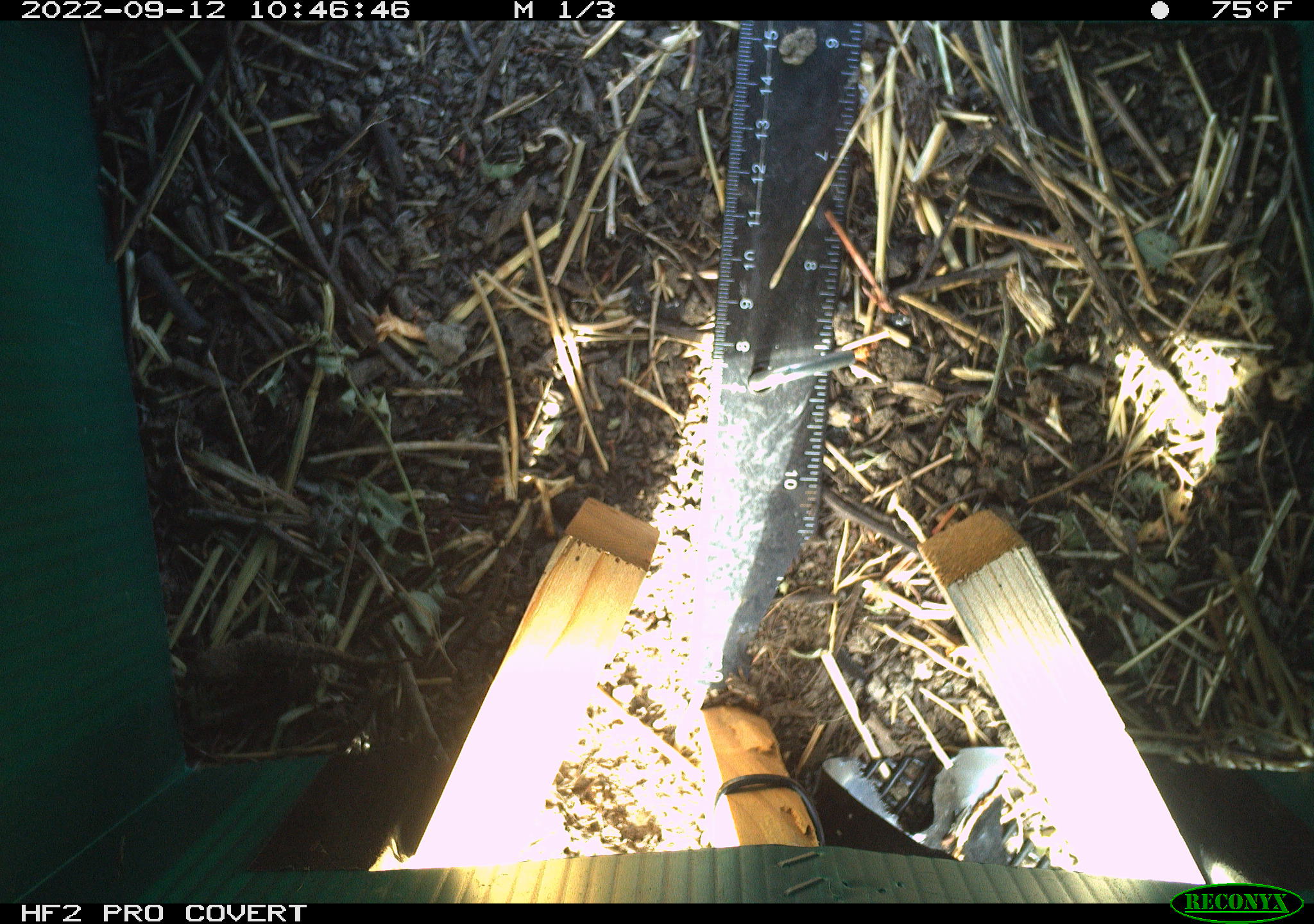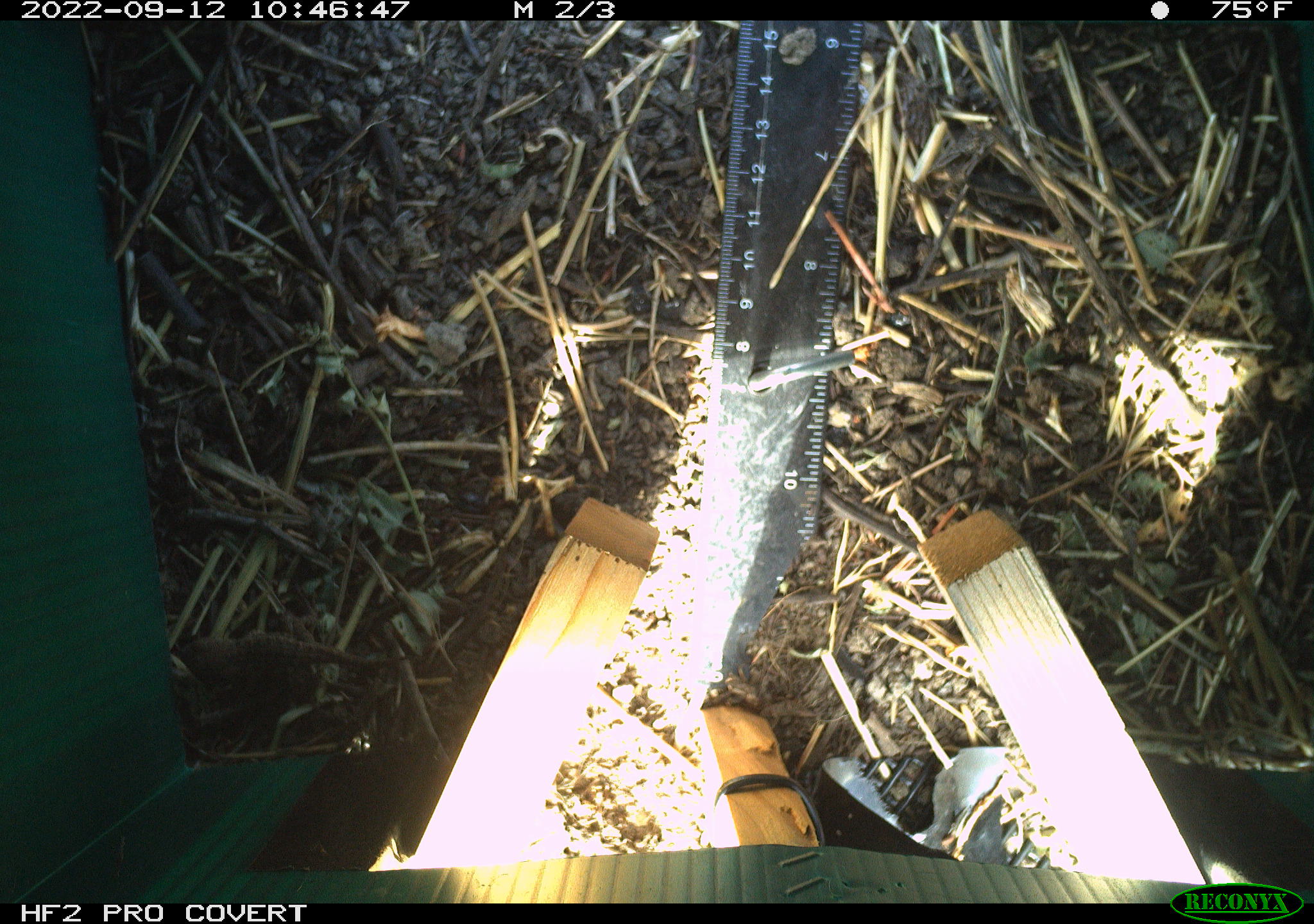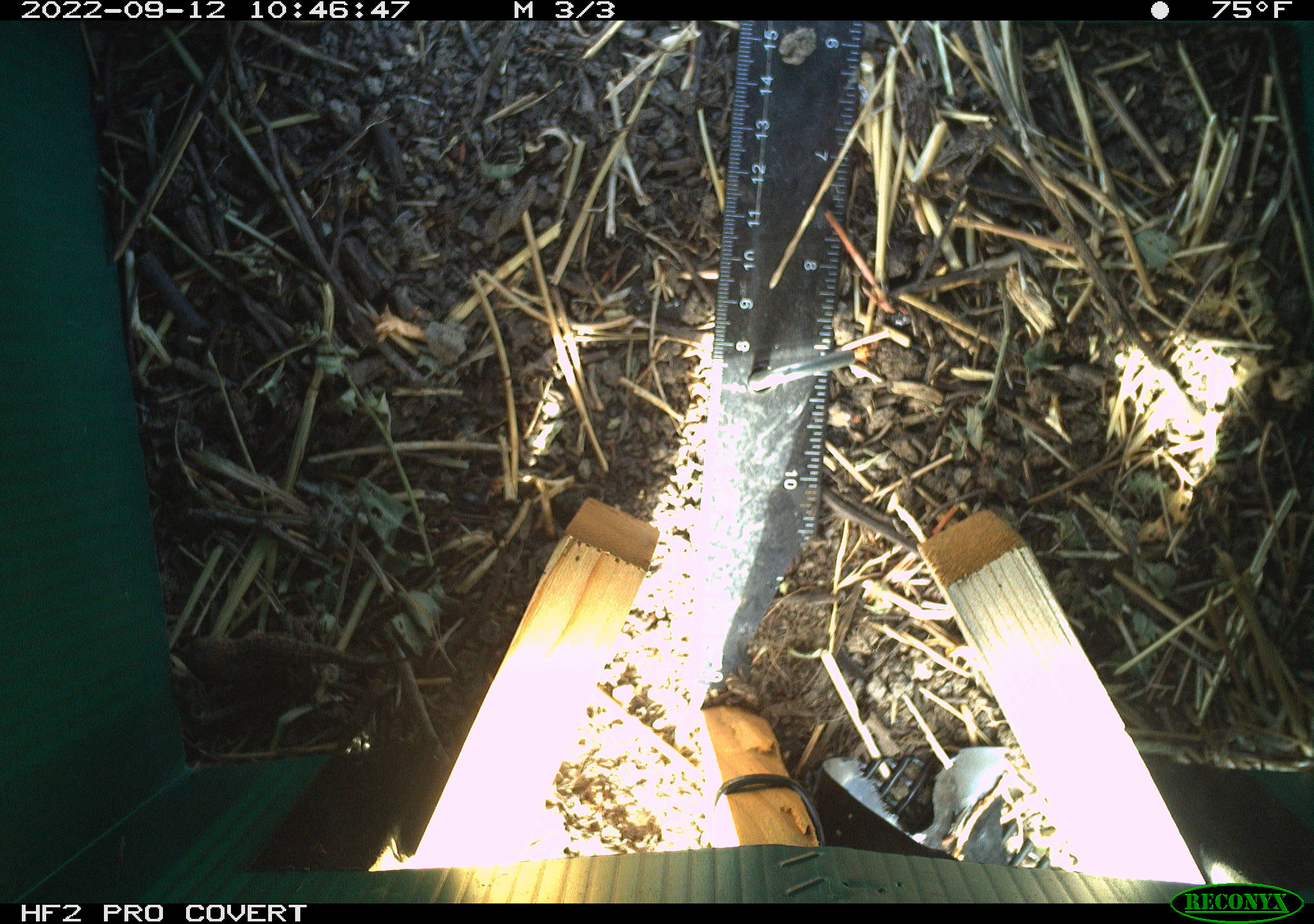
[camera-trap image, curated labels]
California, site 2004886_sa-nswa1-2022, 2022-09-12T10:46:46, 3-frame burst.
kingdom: Animalia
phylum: Chordata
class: Reptilia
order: Squamata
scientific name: Squamata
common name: lizards and snakes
Lizards and snakes (Squamata).